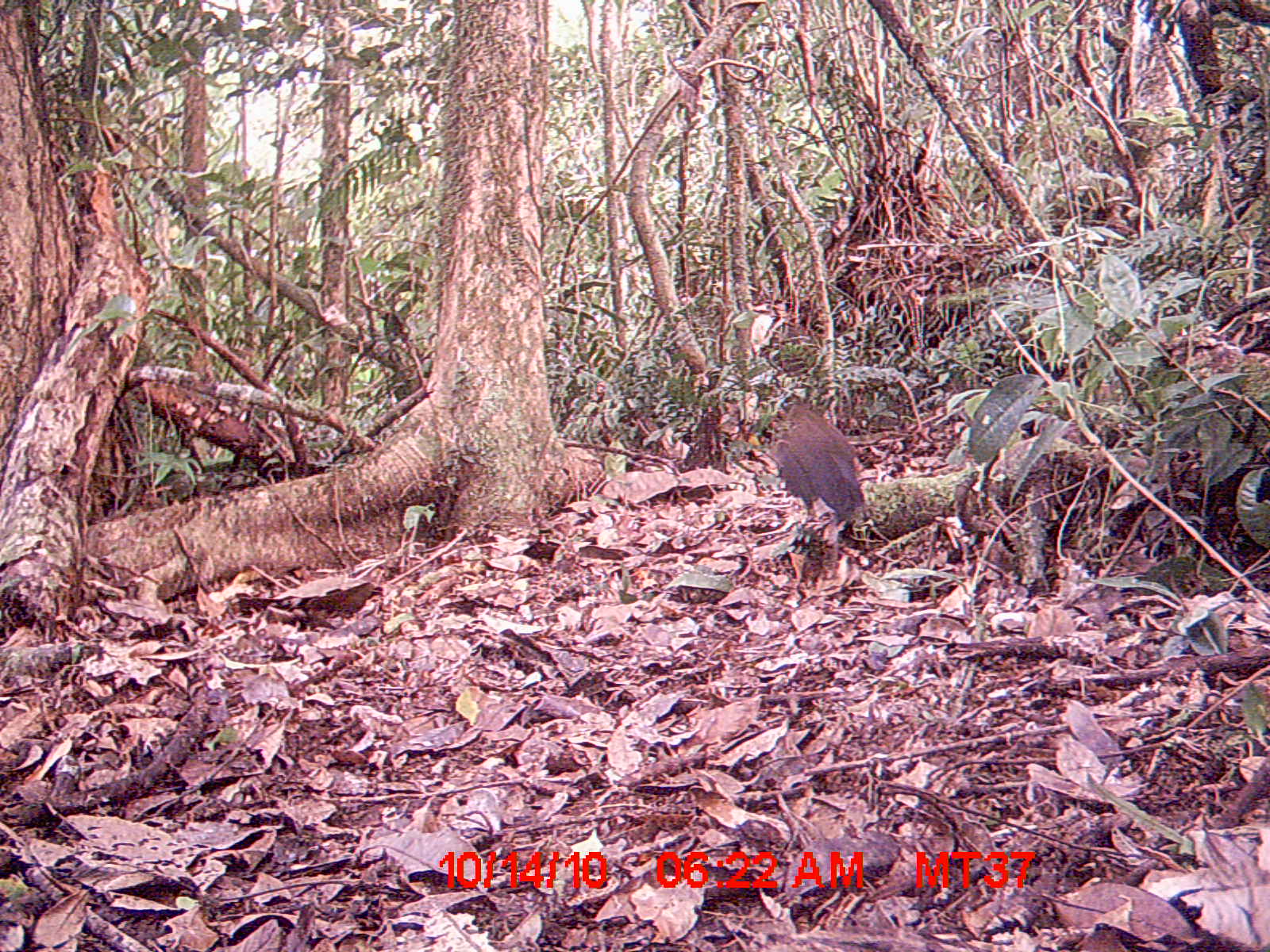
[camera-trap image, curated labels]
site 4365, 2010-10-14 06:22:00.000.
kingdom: Animalia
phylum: Chordata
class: Aves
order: Cuculiformes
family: Cuculidae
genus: Coua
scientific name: Coua serriana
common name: red-breasted coua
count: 1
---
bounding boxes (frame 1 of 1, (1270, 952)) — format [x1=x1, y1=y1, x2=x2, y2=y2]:
coua serriana: [x1=771, y1=397, x2=864, y2=527]